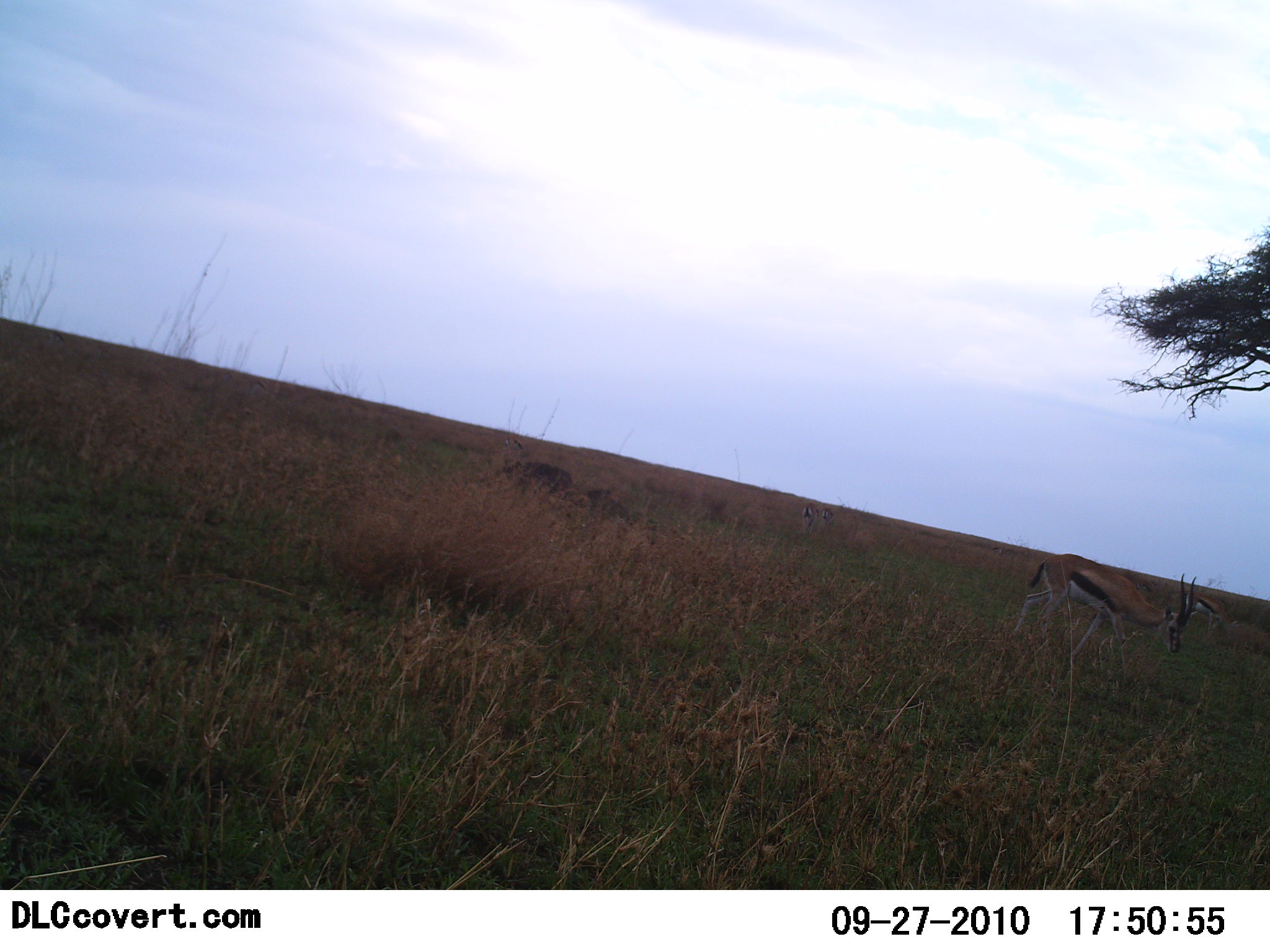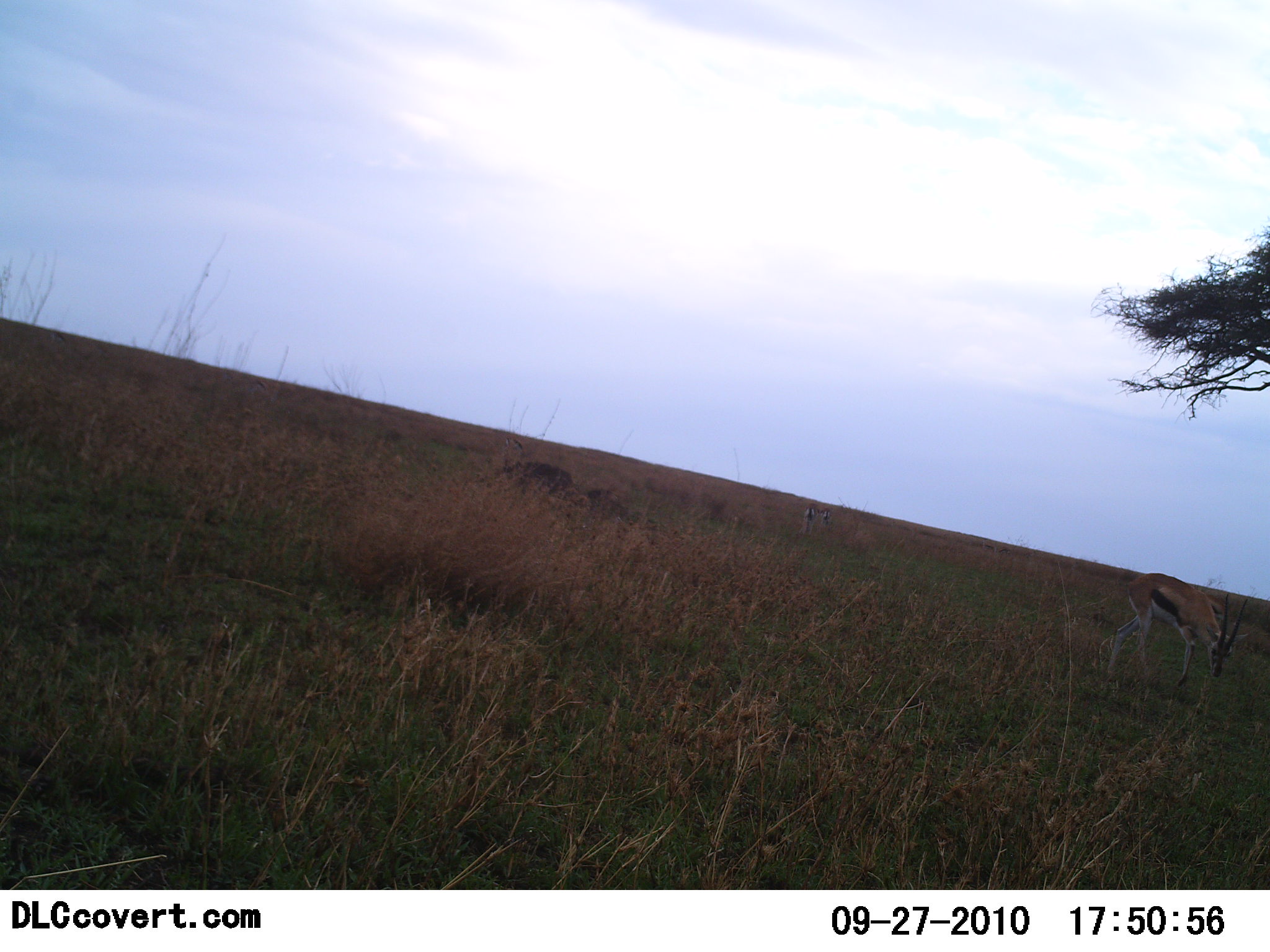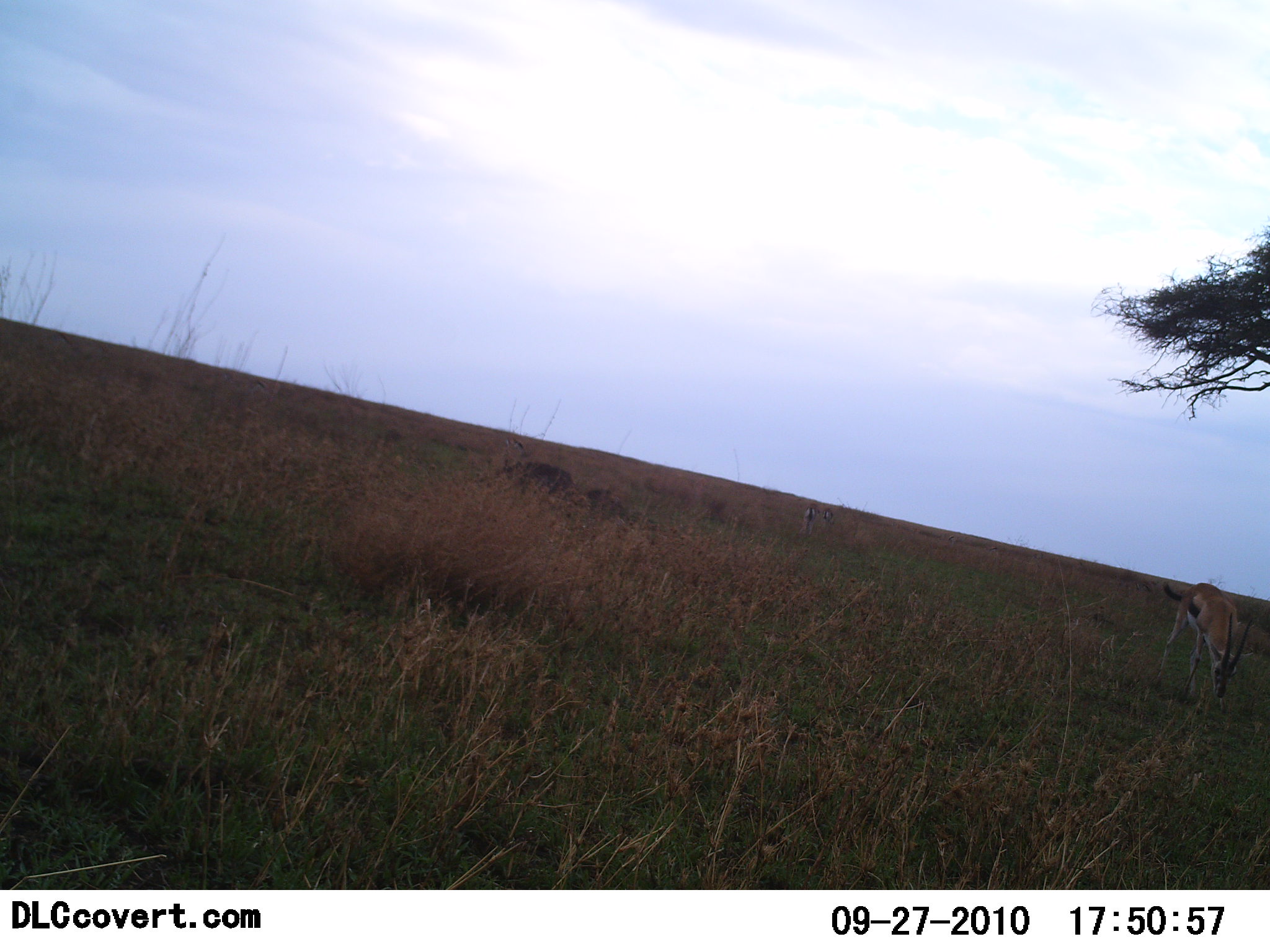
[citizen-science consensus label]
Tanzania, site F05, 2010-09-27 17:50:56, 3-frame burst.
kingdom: Animalia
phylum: Chordata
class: Mammalia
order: Artiodactyla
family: Bovidae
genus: Eudorcas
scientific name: Eudorcas thomsonii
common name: thomson's gazelle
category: gazellethomsons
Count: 1.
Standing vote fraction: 46%.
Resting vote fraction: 0%.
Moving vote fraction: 77%.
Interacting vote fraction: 0%.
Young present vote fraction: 0%.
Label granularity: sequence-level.